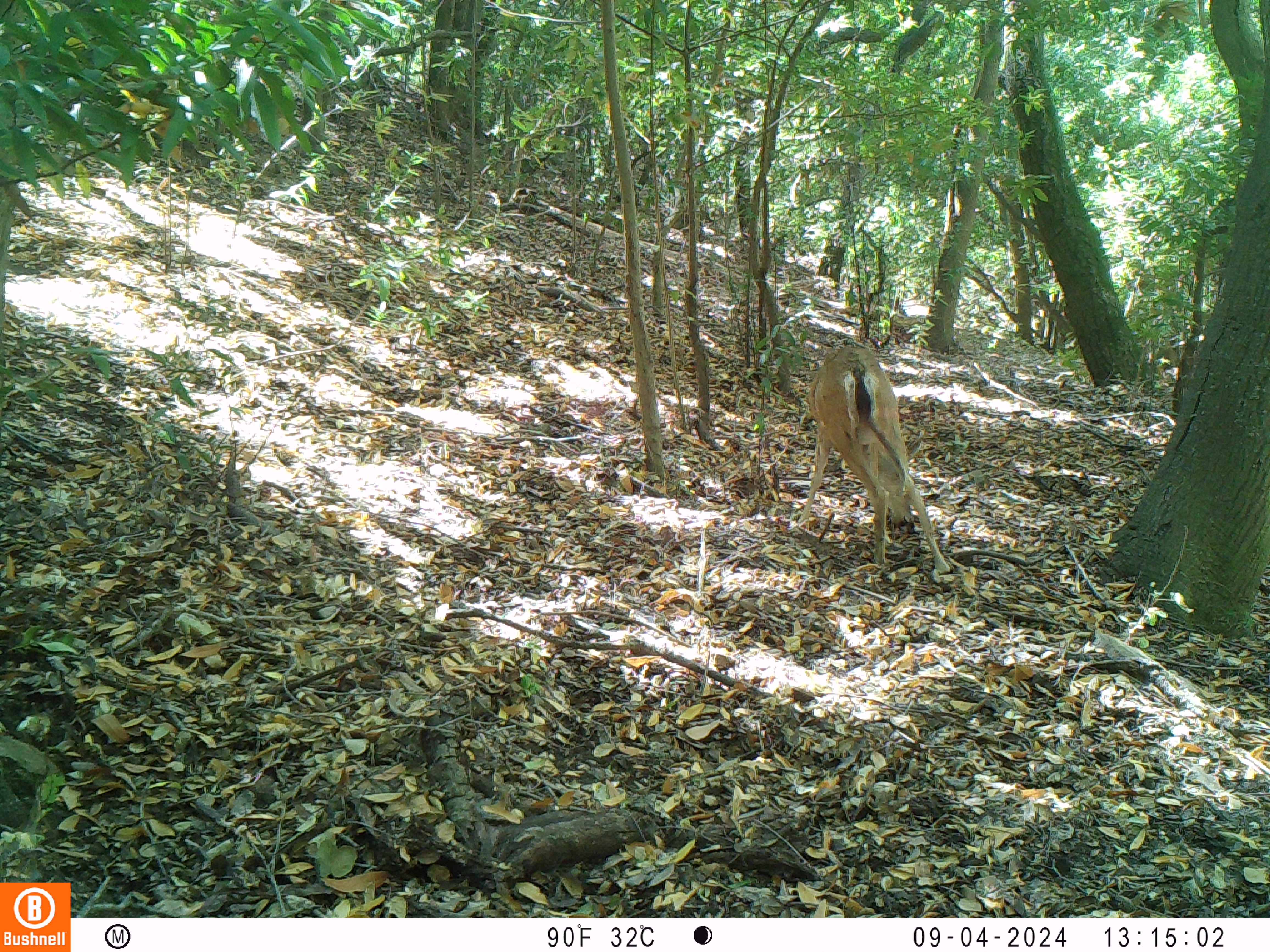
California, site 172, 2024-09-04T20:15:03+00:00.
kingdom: Animalia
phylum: Chordata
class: Mammalia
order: Artiodactyla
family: Cervidae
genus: Odocoileus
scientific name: Odocoileus hemionus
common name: mule deer